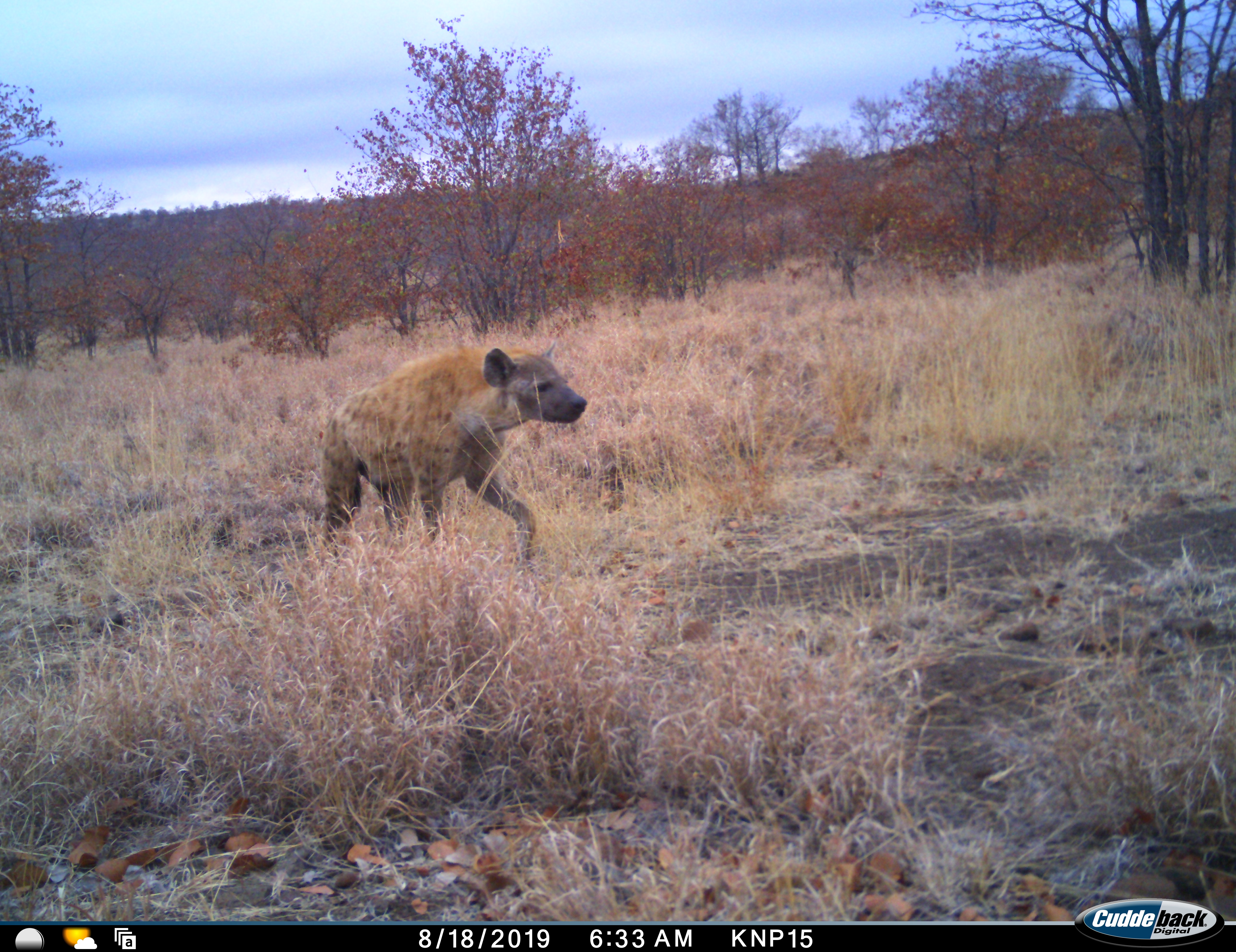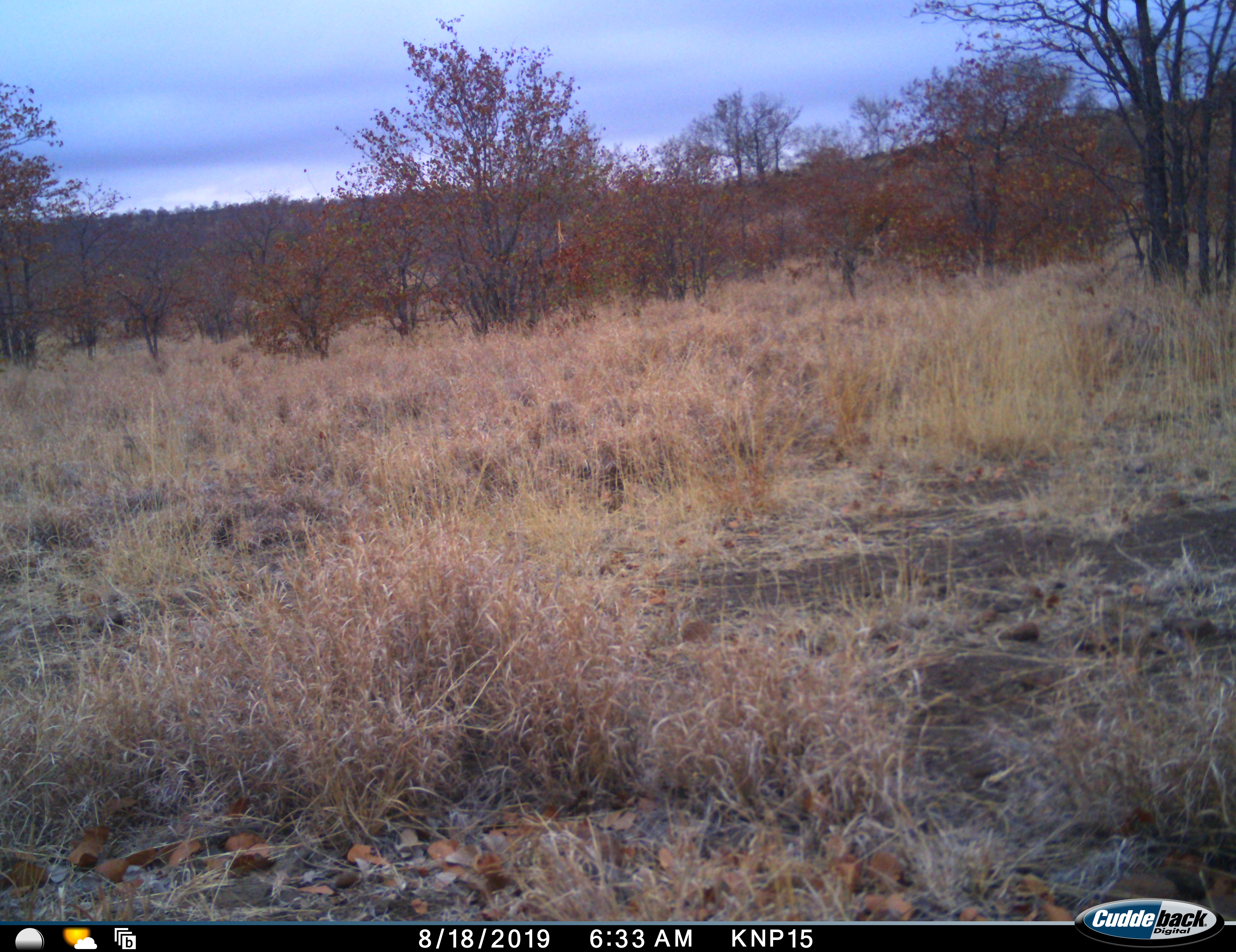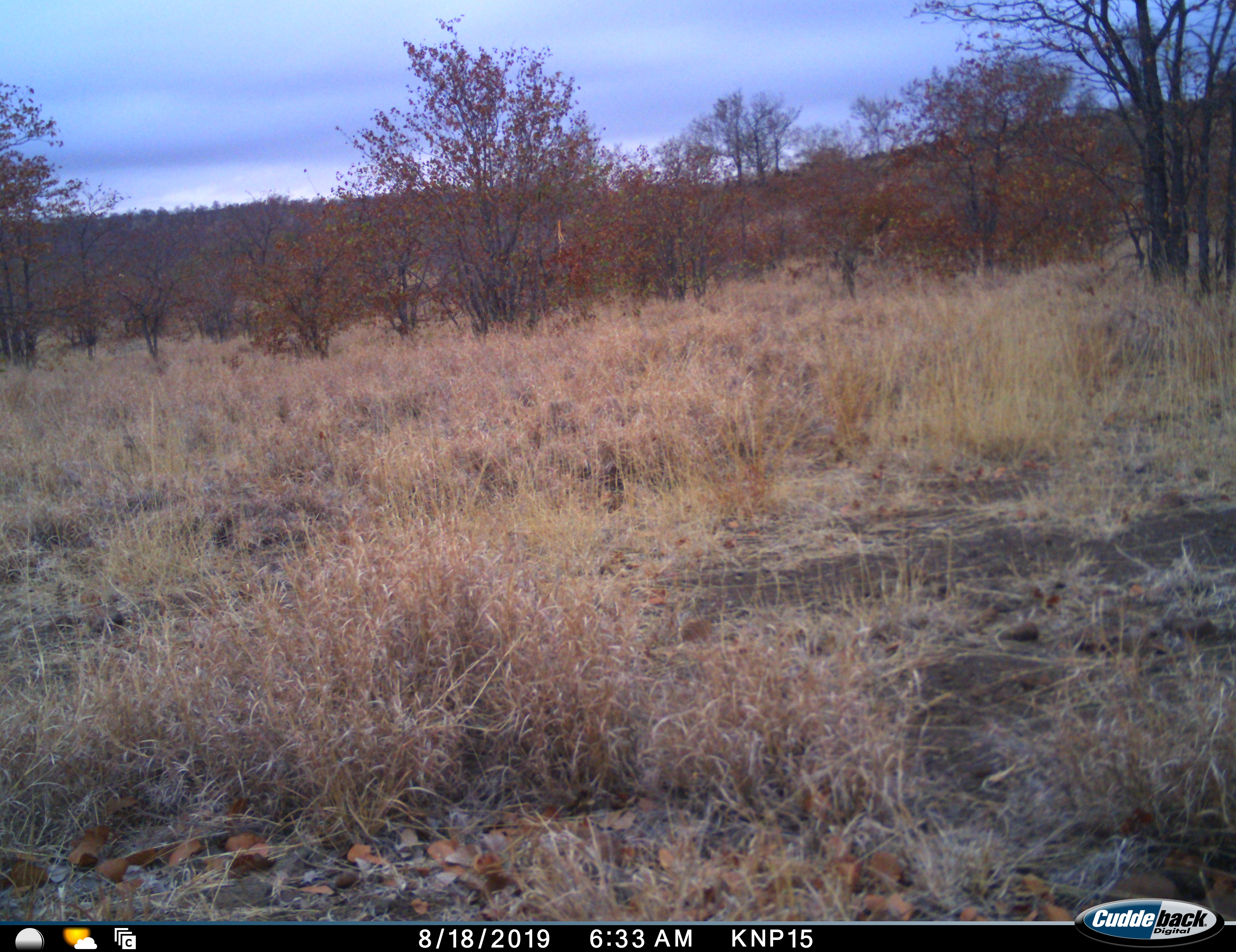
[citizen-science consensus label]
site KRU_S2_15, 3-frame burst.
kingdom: Animalia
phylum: Chordata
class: Mammalia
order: Carnivora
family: Hyaenidae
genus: Crocuta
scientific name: Crocuta crocuta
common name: spotted hyena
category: hyenaspotted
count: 1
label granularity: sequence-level